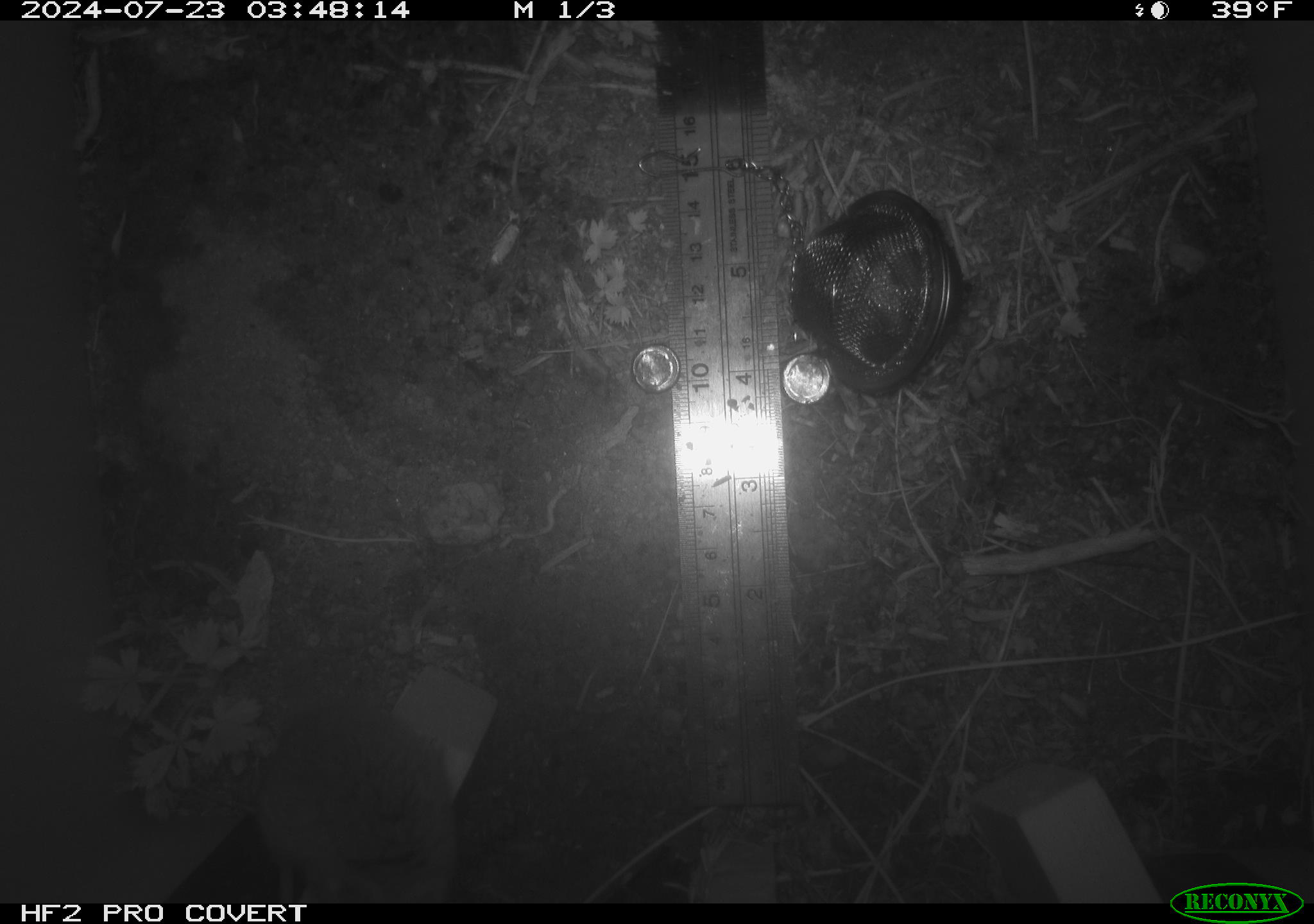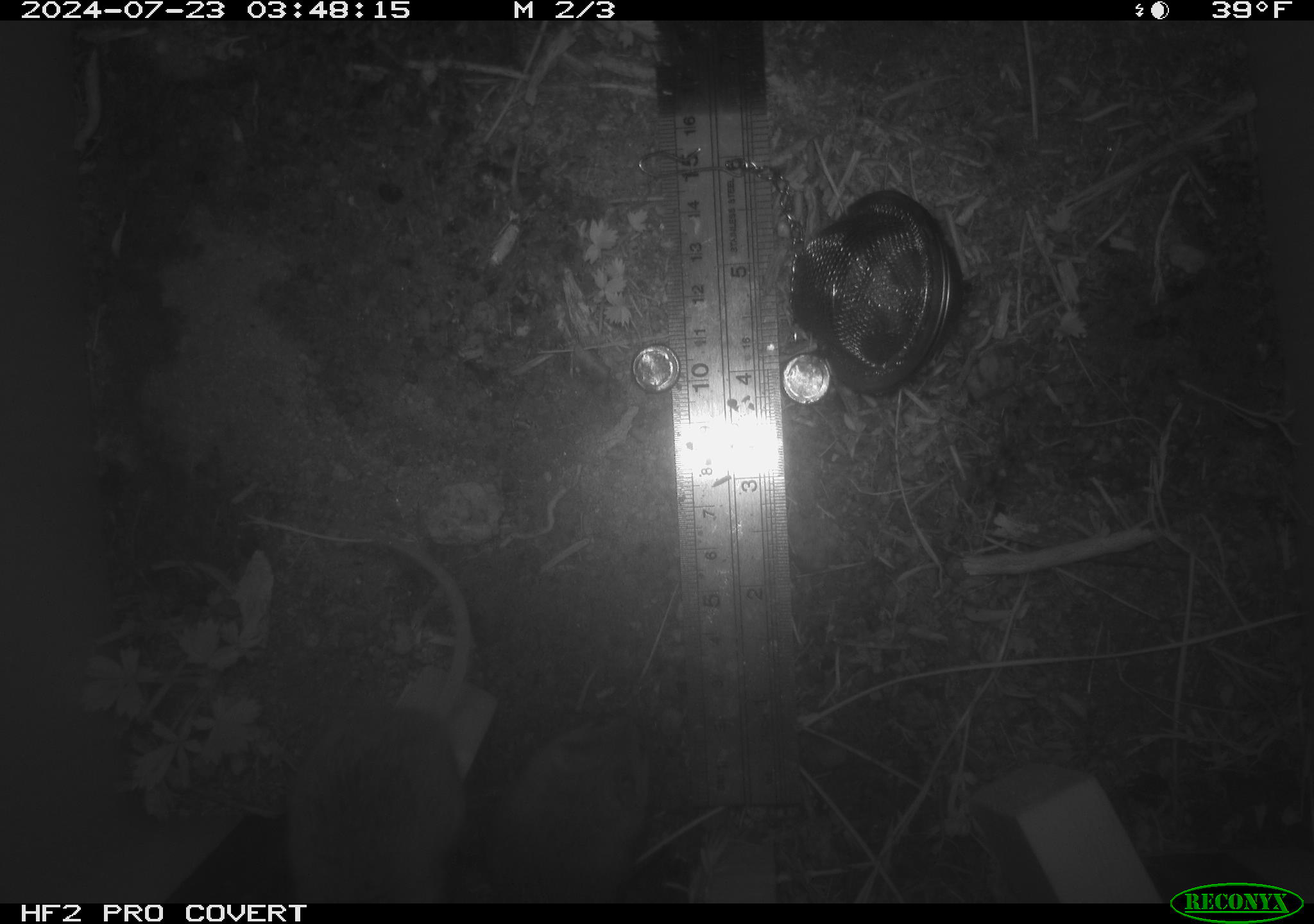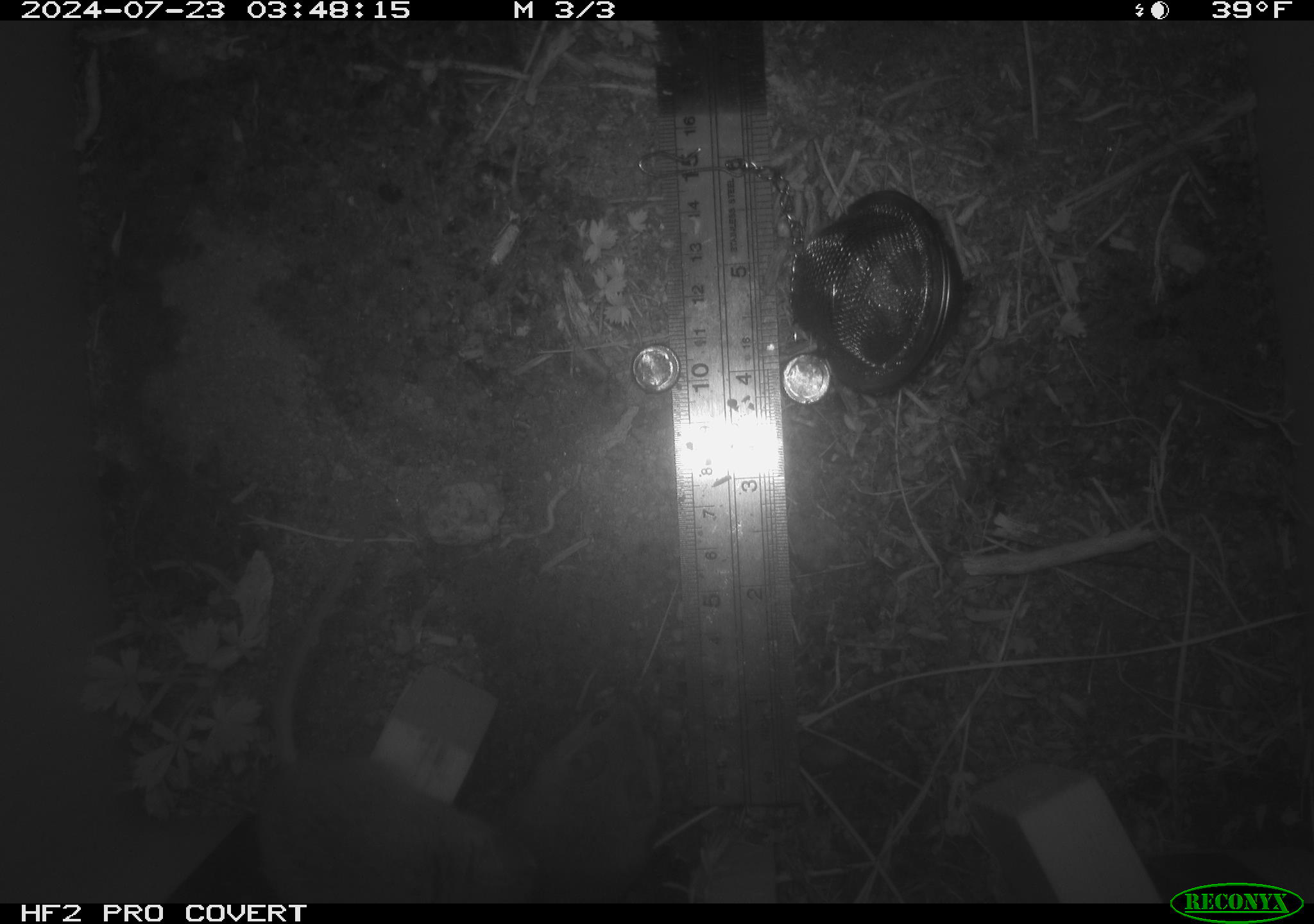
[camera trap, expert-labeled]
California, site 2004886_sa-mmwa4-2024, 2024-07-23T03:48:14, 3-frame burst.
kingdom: Animalia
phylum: Chordata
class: Mammalia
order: Rodentia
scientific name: Rodentia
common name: mouse species